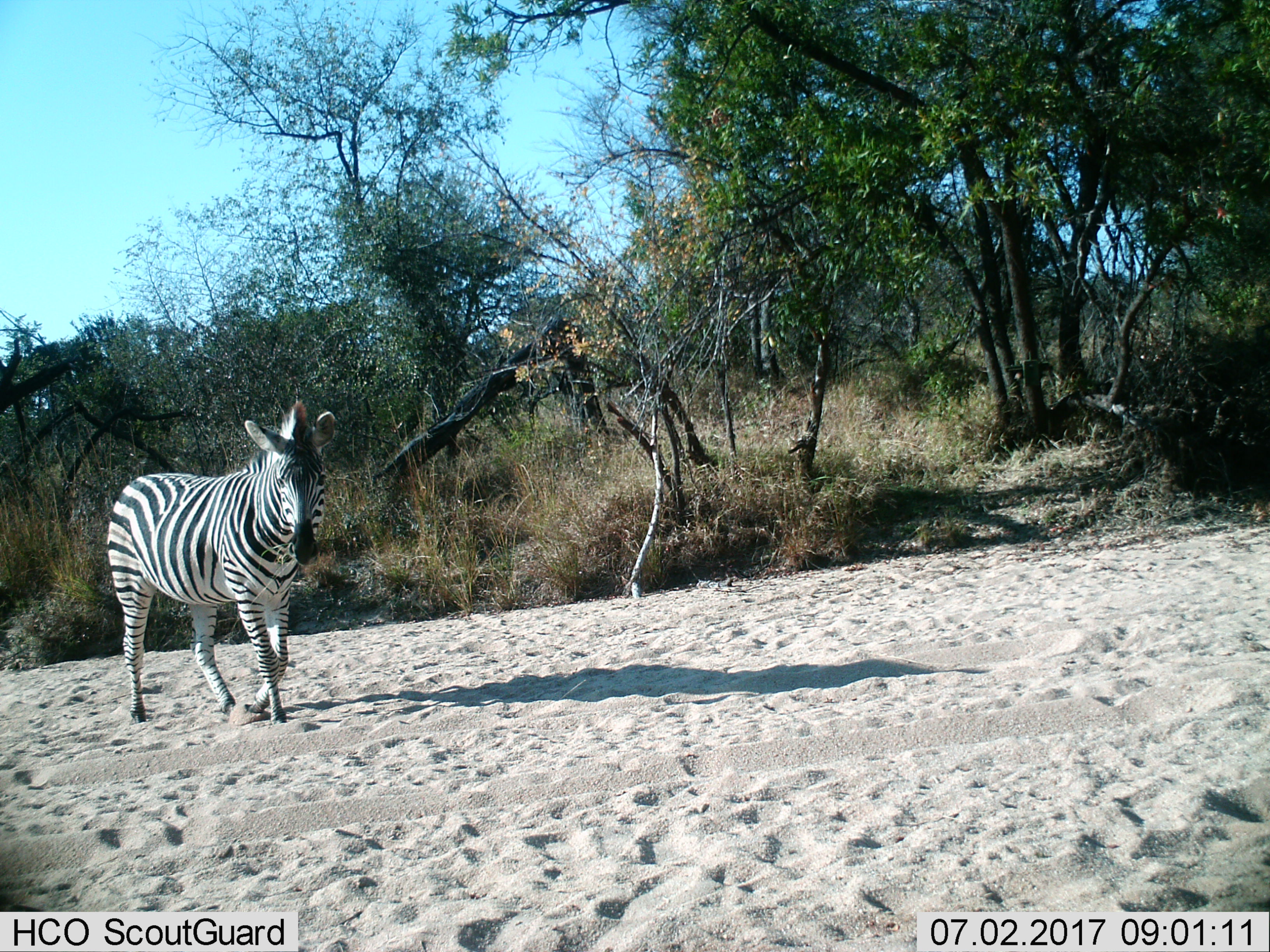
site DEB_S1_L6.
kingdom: Animalia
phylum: Chordata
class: Mammalia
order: Perissodactyla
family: Equidae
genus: Equus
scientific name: Equus quagga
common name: plains zebra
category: zebraplains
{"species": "zebraplains (plains zebra) (Equus quagga)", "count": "1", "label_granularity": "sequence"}